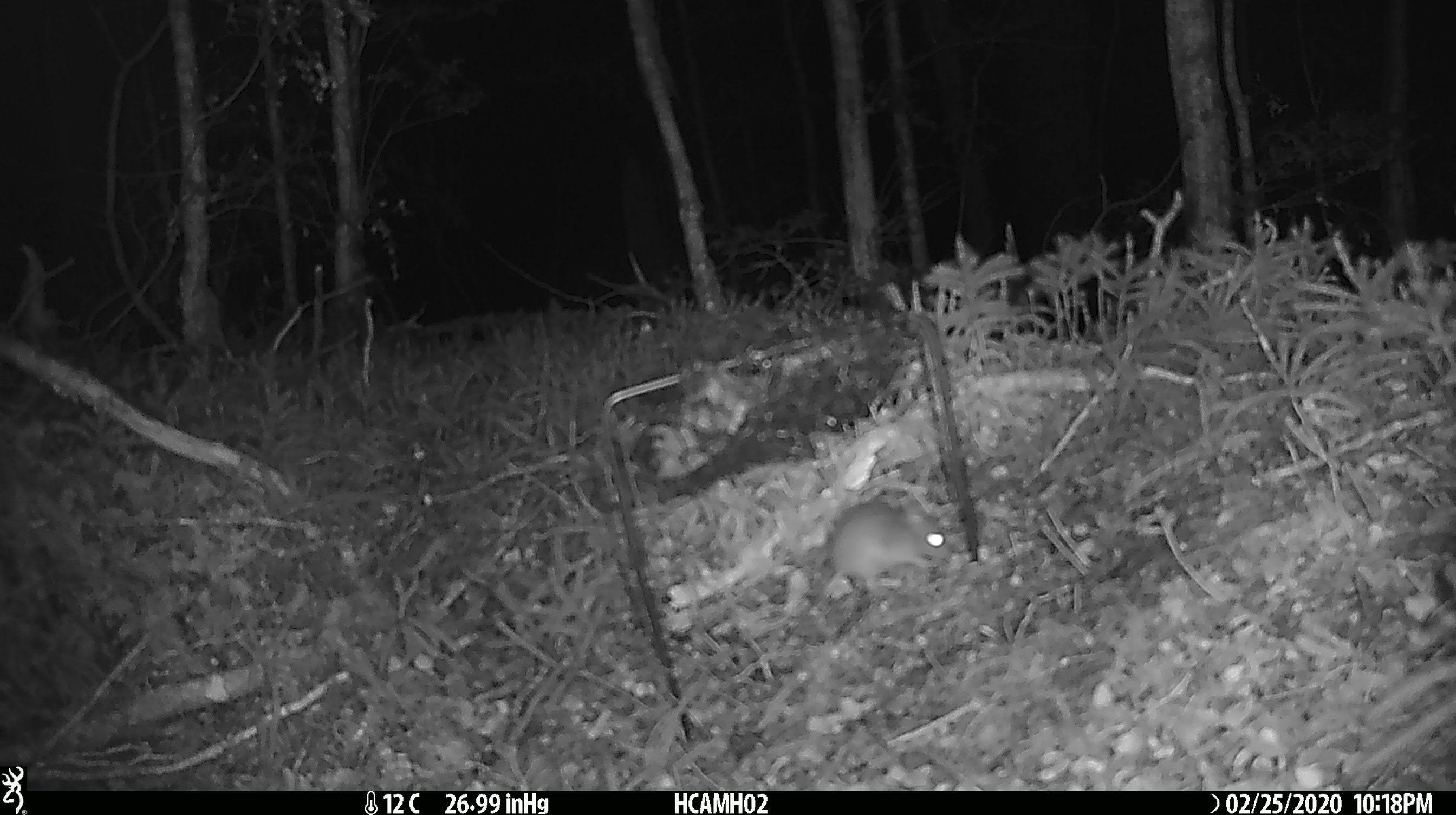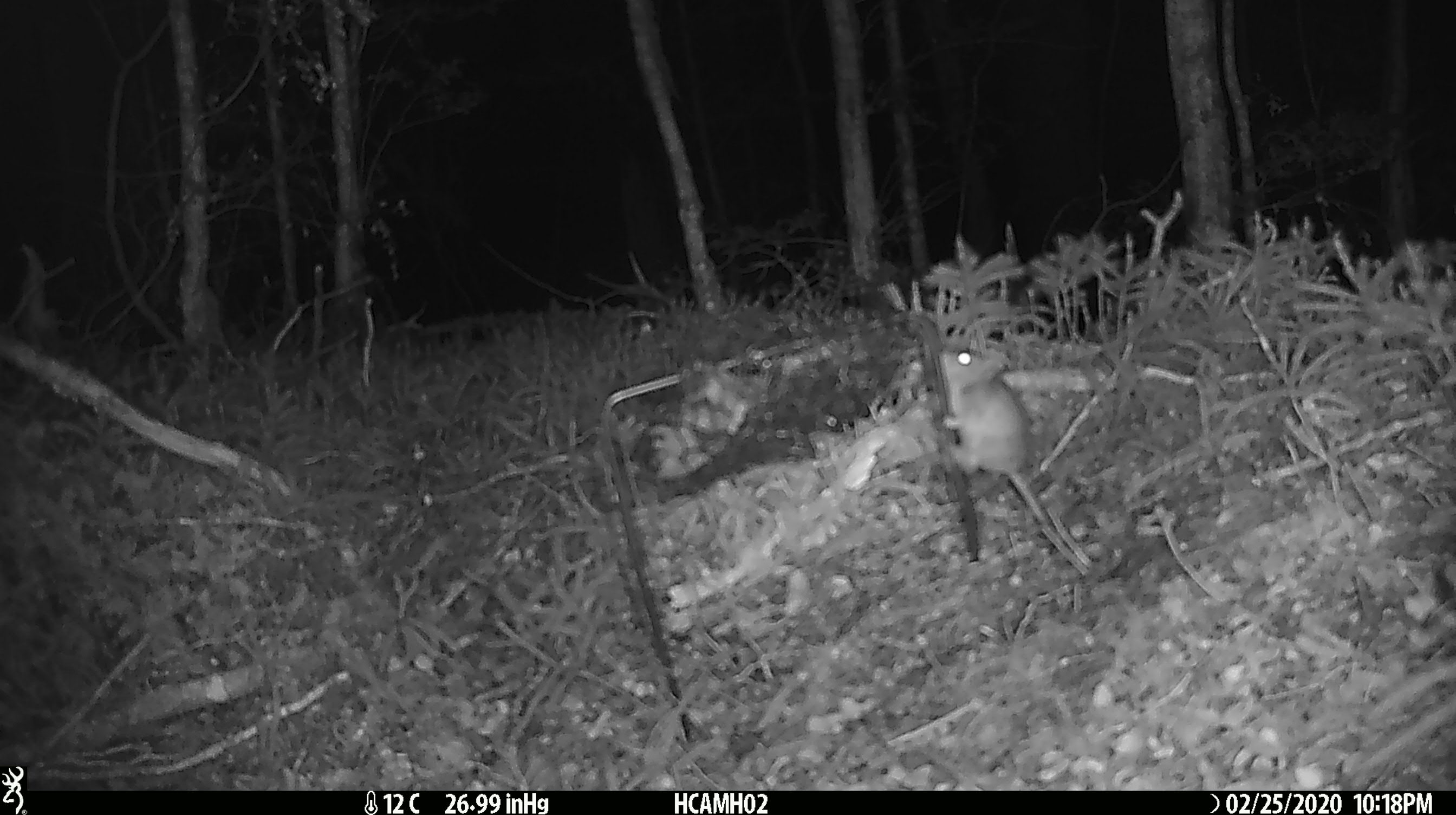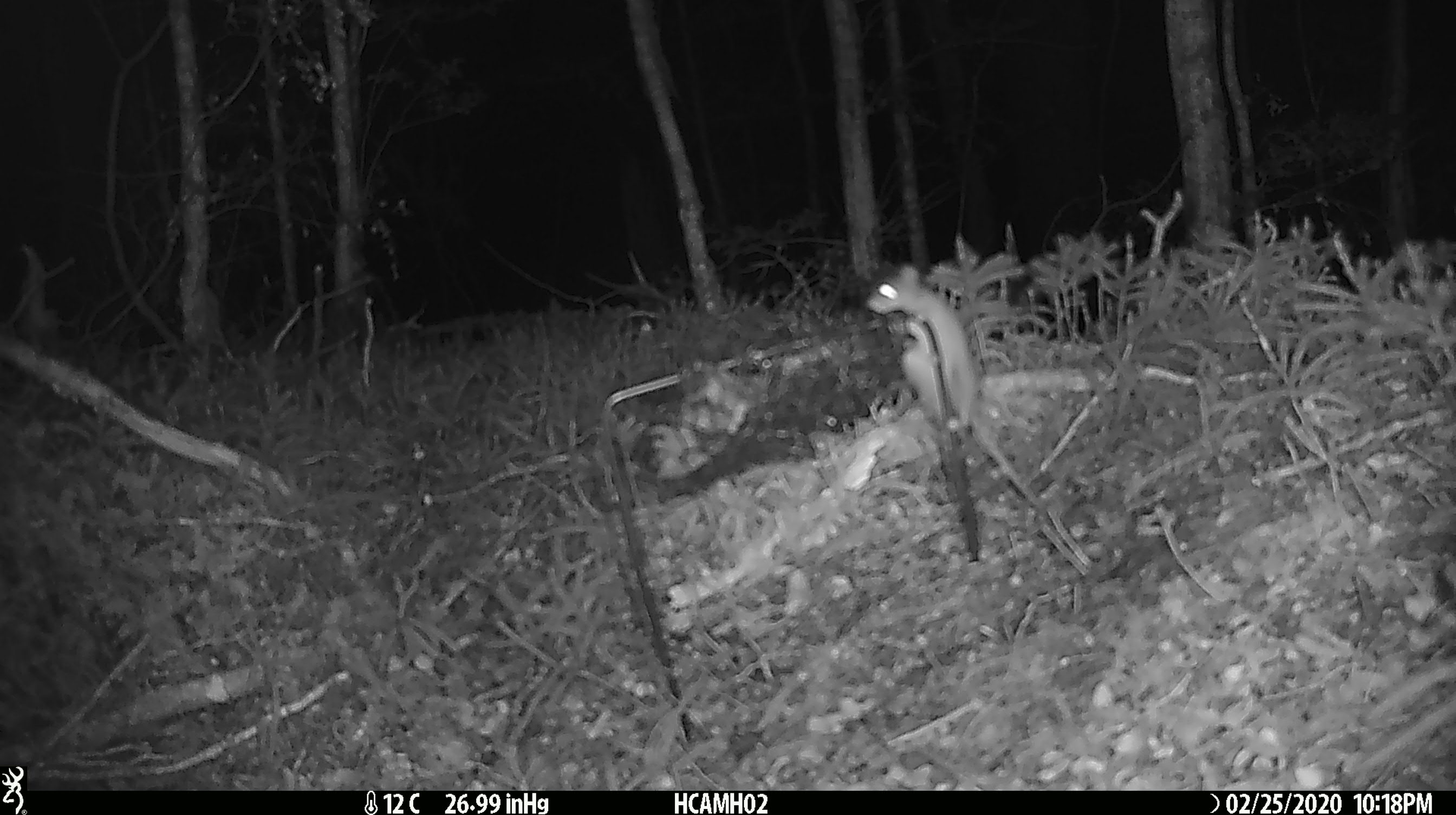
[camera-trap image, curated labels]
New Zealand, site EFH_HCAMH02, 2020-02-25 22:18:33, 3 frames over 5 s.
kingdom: Animalia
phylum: Chordata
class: Mammalia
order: Rodentia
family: Muridae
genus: Mus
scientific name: Mus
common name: mouse